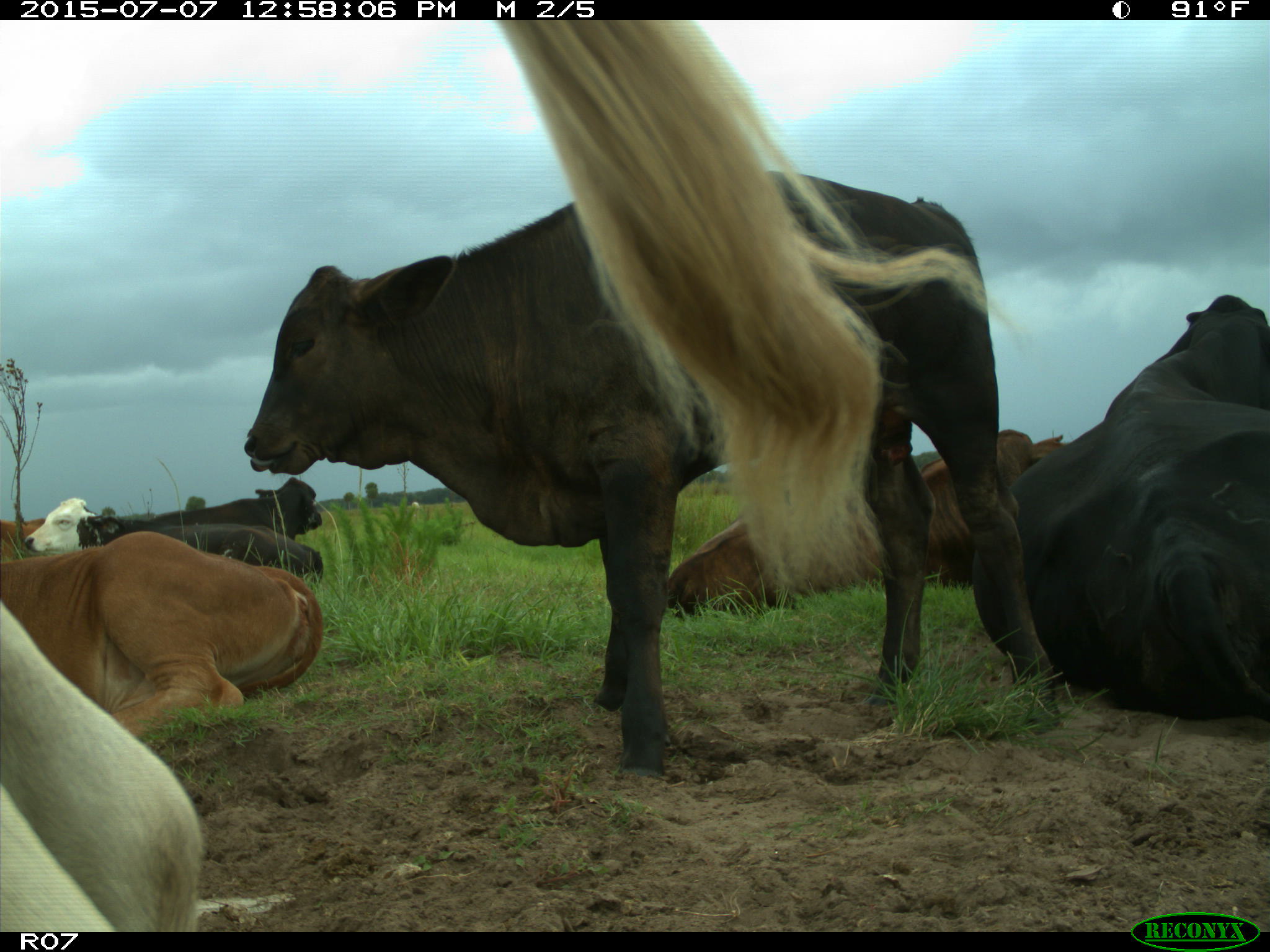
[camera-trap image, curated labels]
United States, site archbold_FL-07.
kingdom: Animalia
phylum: Chordata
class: Mammalia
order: Artiodactyla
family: Bovidae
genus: Bos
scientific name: Bos taurus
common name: domestic cow